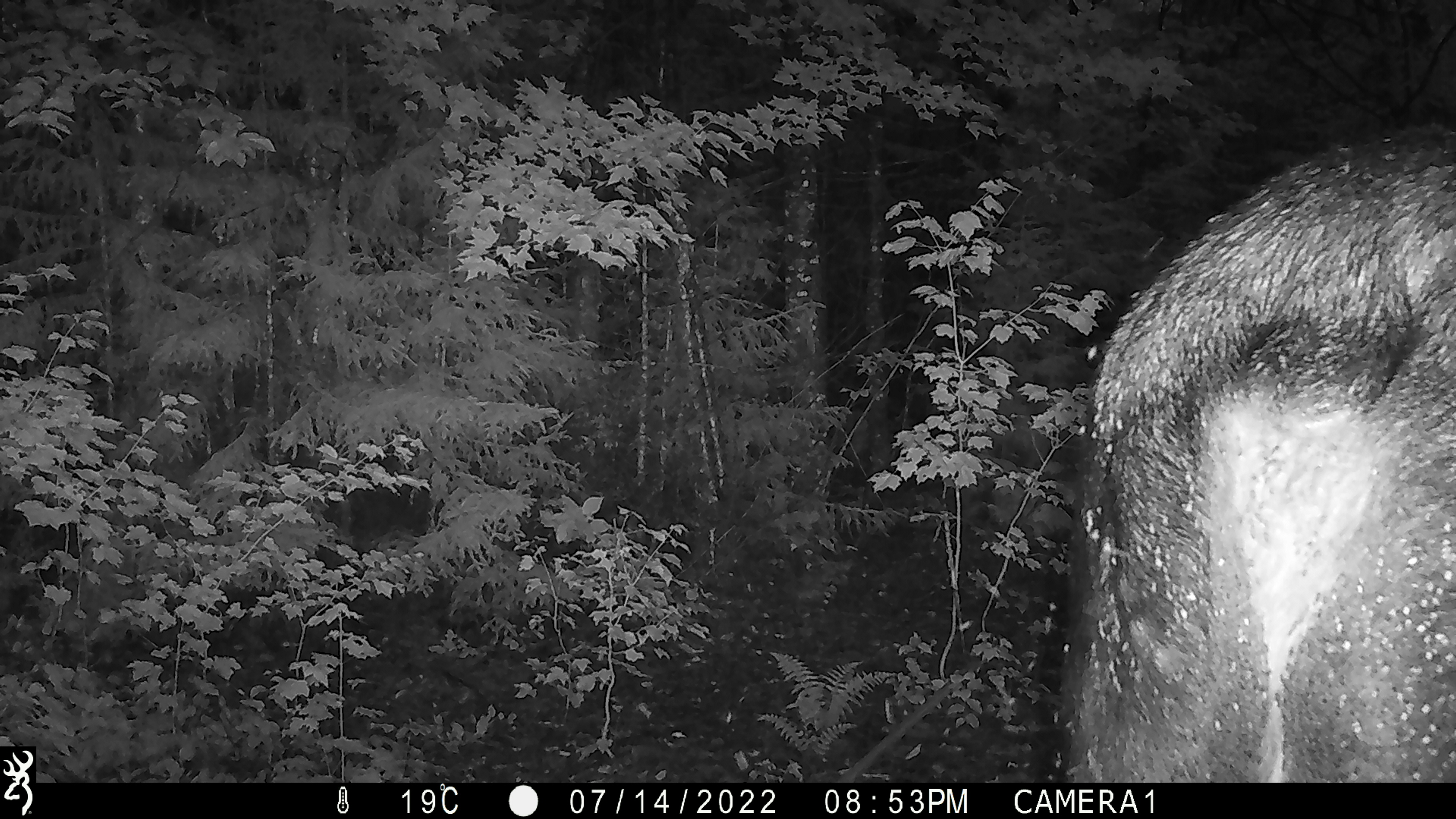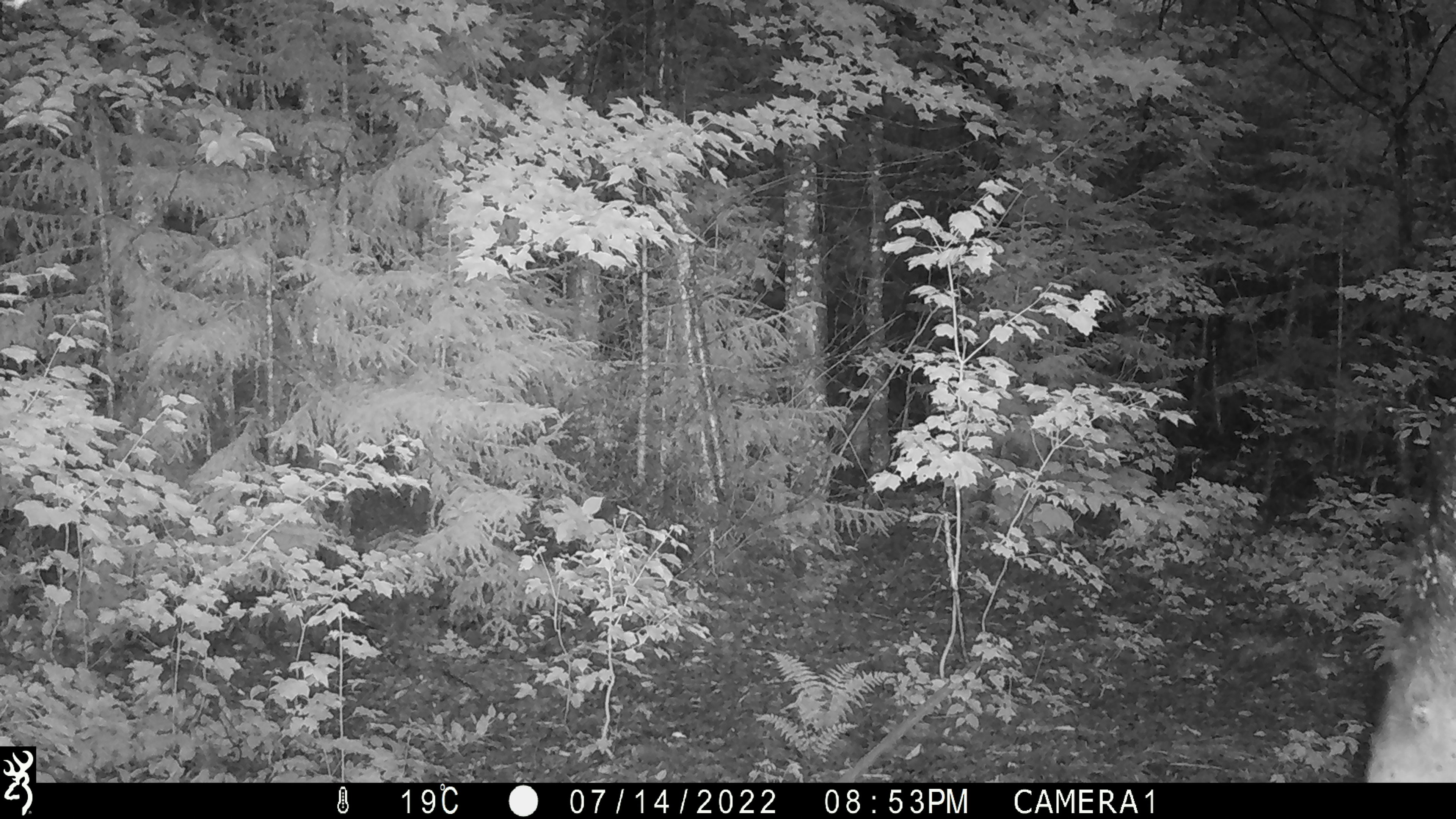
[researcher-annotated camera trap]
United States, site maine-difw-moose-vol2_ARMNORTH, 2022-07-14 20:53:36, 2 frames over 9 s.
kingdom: Animalia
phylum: Chordata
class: Mammalia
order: Artiodactyla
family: Cervidae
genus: Alces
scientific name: Alces alces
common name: moose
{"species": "moose (Alces alces)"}